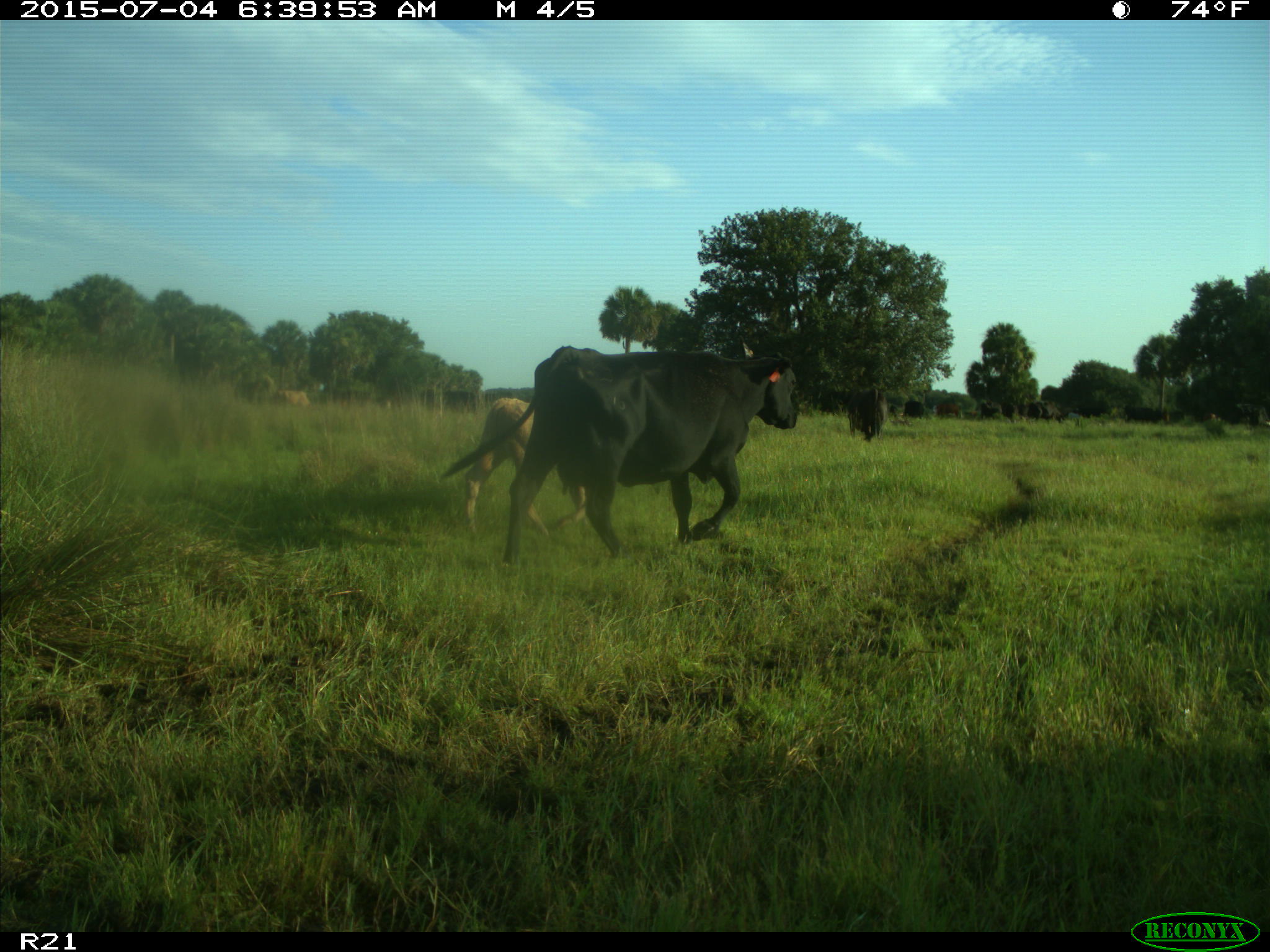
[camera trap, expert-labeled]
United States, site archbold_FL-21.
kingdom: Animalia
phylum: Chordata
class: Mammalia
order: Artiodactyla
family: Bovidae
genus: Bos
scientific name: Bos taurus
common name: domestic cow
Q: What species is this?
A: Bos taurus (domestic cow).